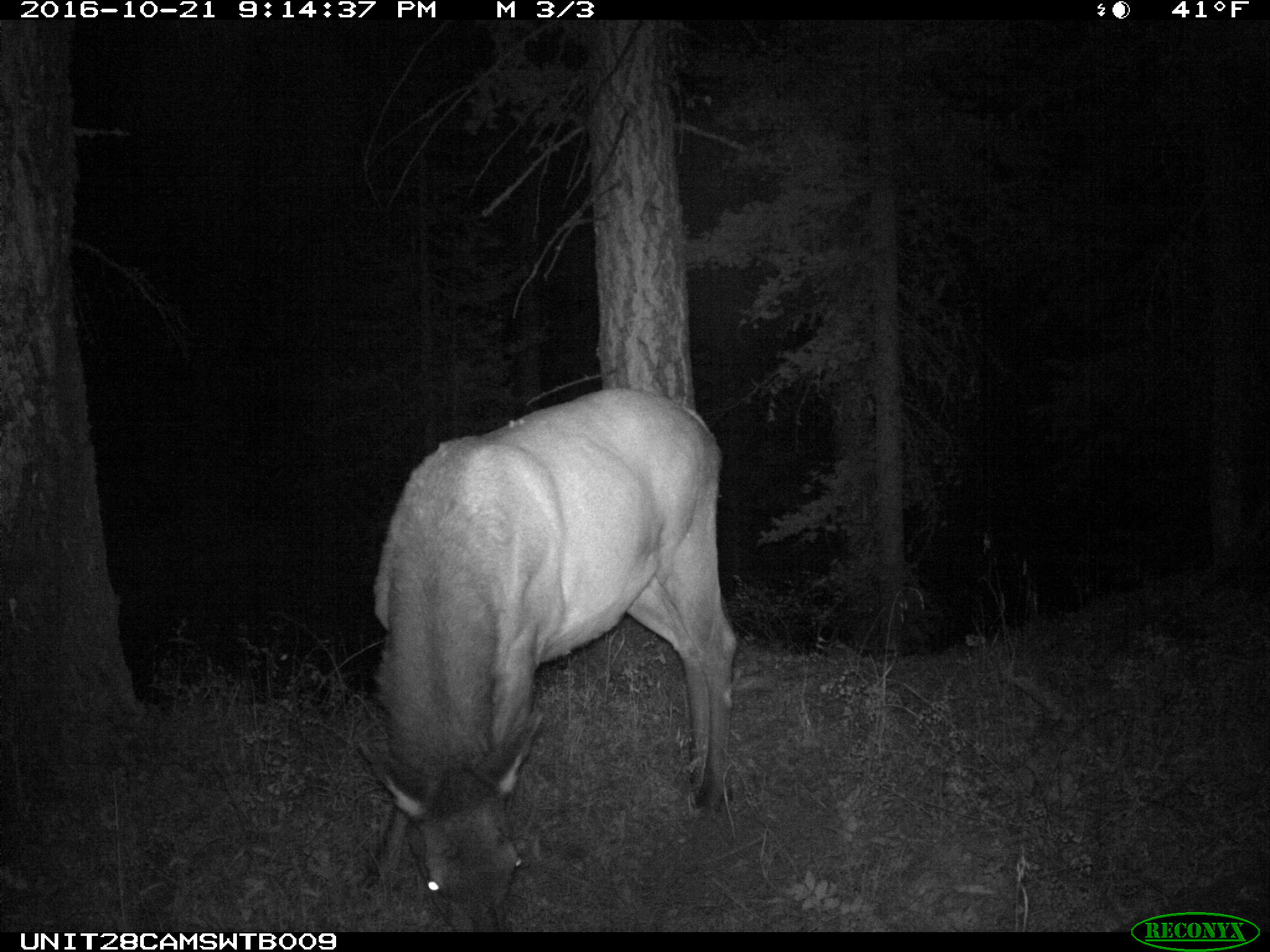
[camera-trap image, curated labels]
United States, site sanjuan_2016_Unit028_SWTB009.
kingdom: Animalia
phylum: Chordata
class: Mammalia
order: Artiodactyla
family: Cervidae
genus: Cervus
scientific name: Cervus elaphus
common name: red deer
Cervus elaphus (red deer).